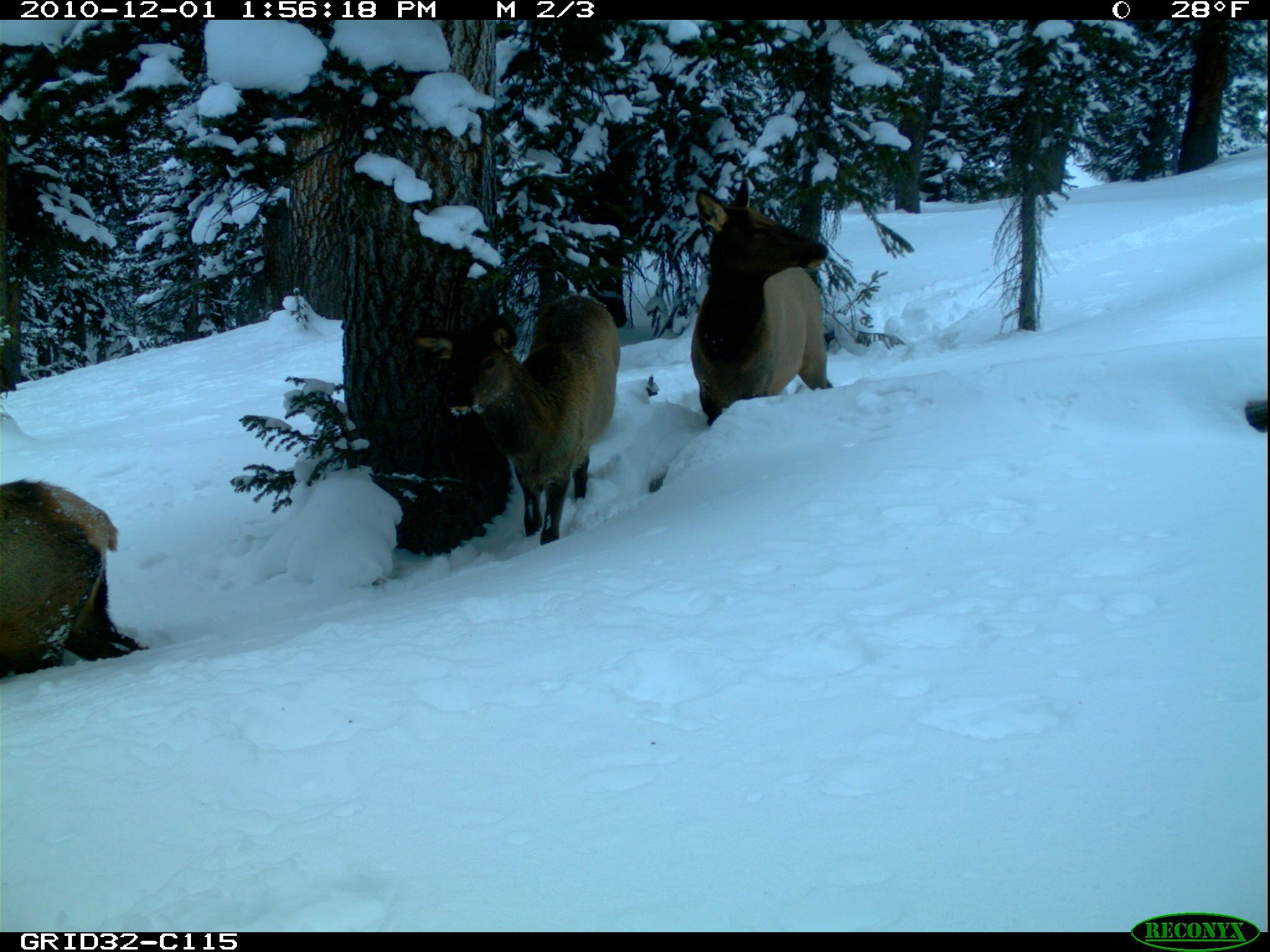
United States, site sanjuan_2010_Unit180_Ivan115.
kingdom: Animalia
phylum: Chordata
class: Mammalia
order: Artiodactyla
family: Cervidae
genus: Cervus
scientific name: Cervus elaphus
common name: red deer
Cervus elaphus (red deer).